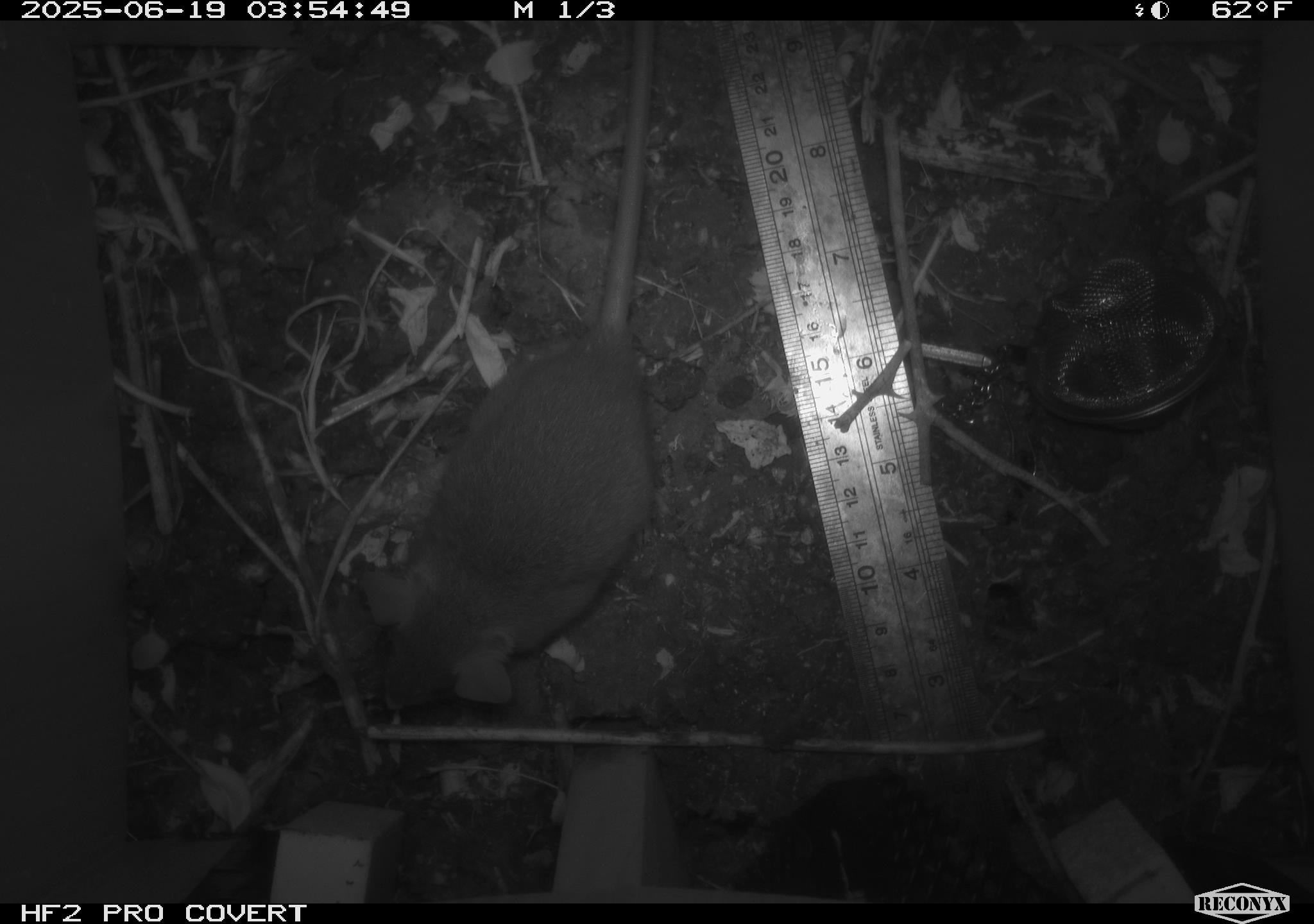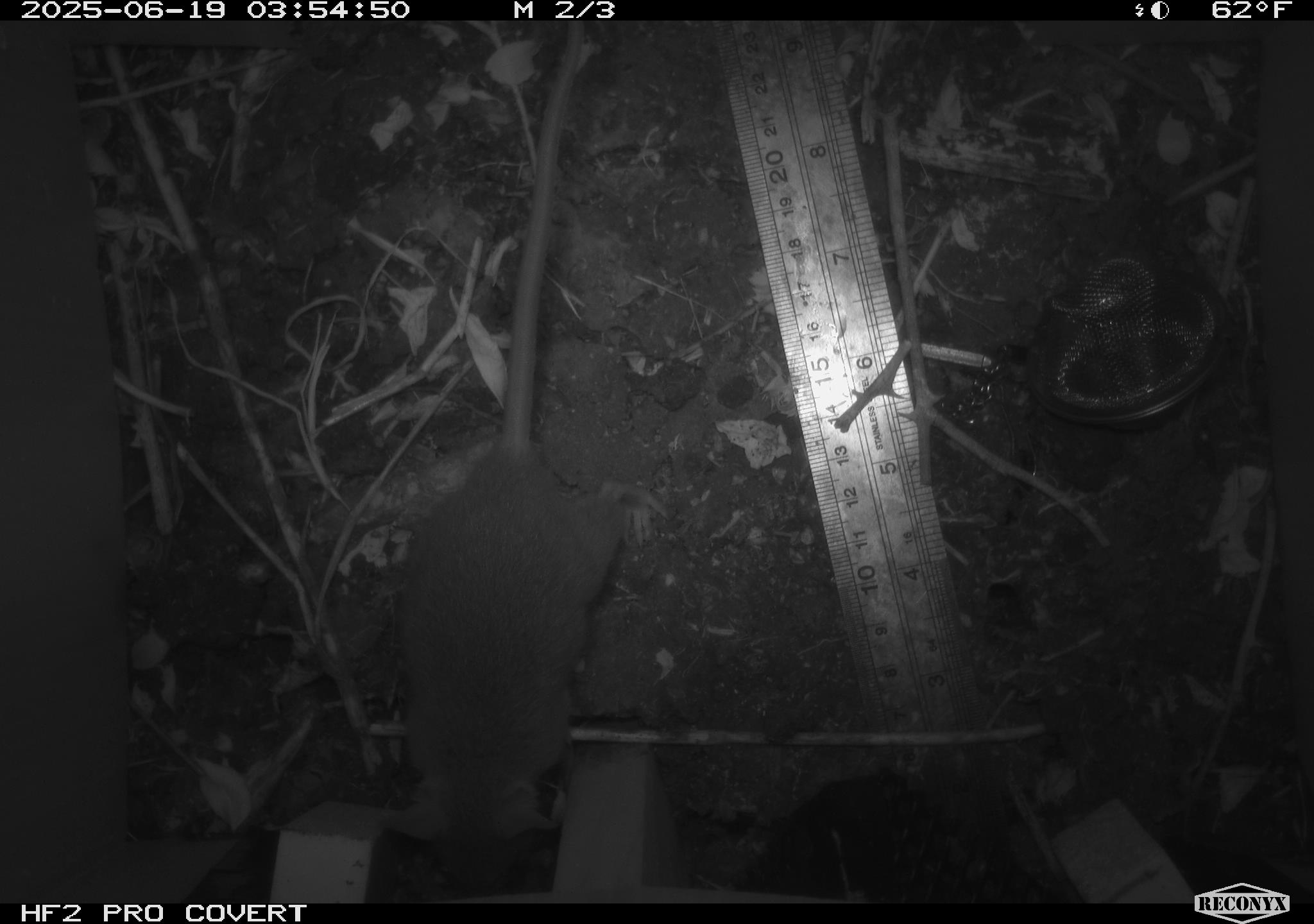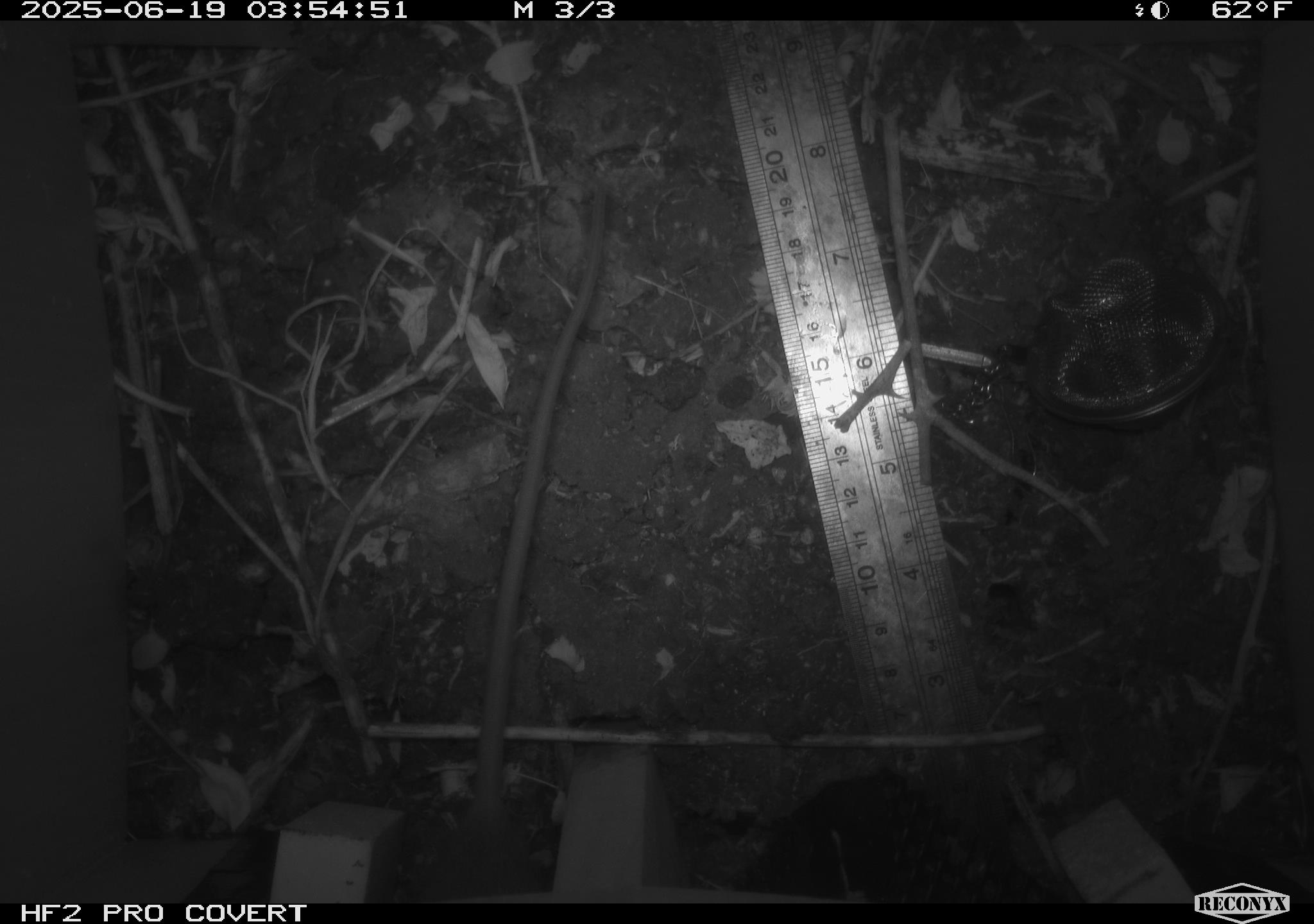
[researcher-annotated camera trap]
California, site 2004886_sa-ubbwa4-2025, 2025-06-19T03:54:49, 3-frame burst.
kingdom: Animalia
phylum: Chordata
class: Mammalia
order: Rodentia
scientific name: Rodentia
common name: rodent